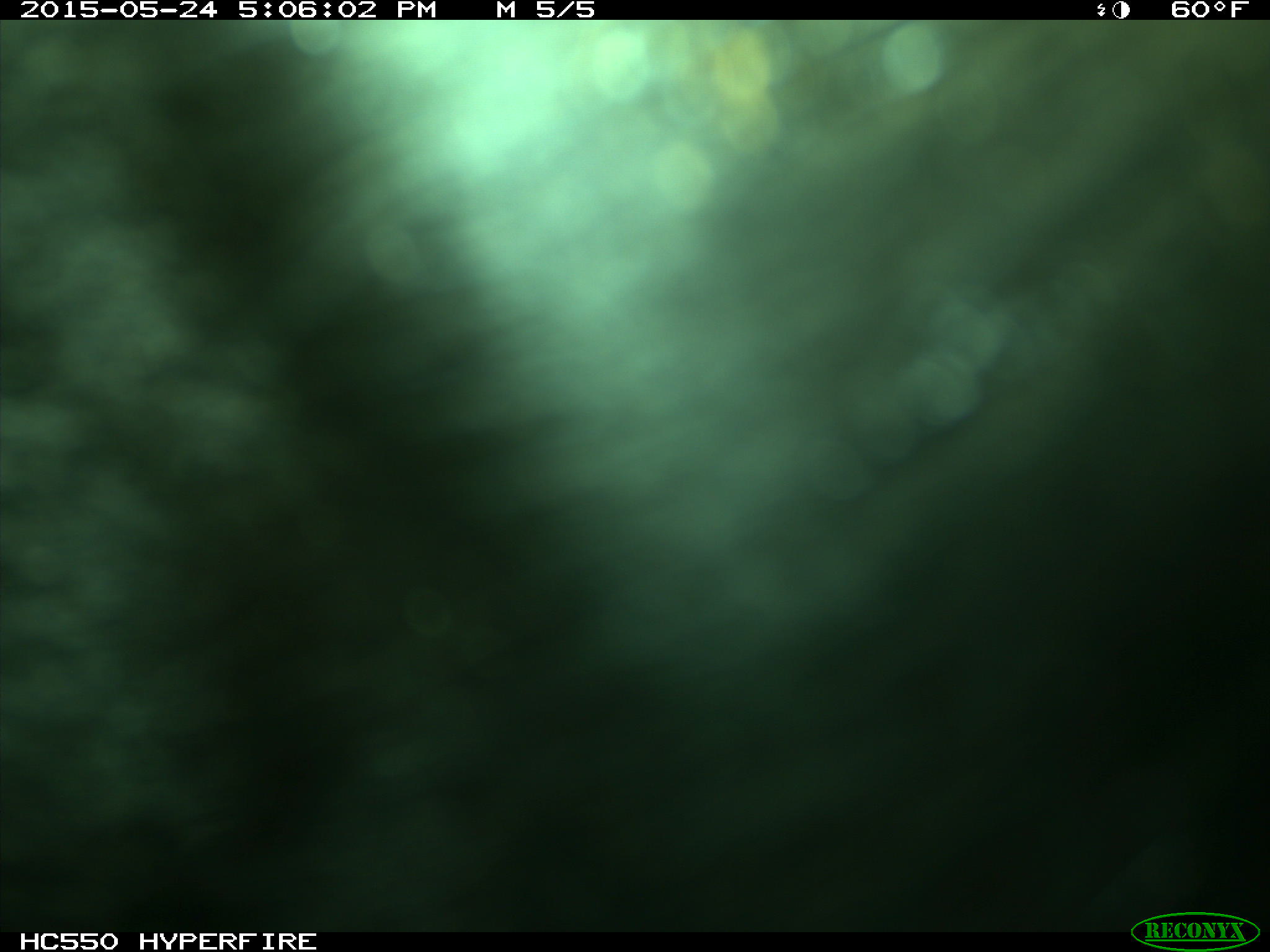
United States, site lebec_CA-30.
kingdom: Animalia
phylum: Chordata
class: Mammalia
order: Artiodactyla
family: Bovidae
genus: Bos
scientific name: Bos taurus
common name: domestic cow